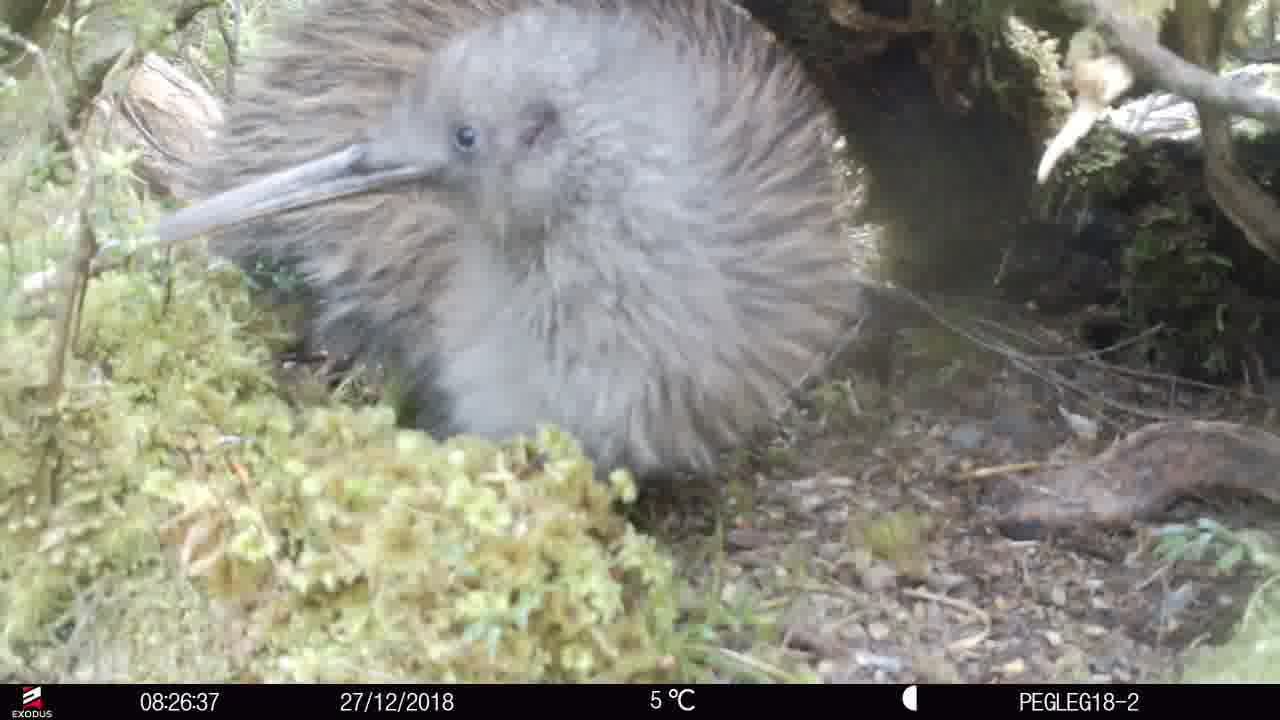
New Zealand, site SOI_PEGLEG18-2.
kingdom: Animalia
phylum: Chordata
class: Aves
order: Apterygiformes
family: Apterygidae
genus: Apteryx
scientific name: Apteryx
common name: kiwi